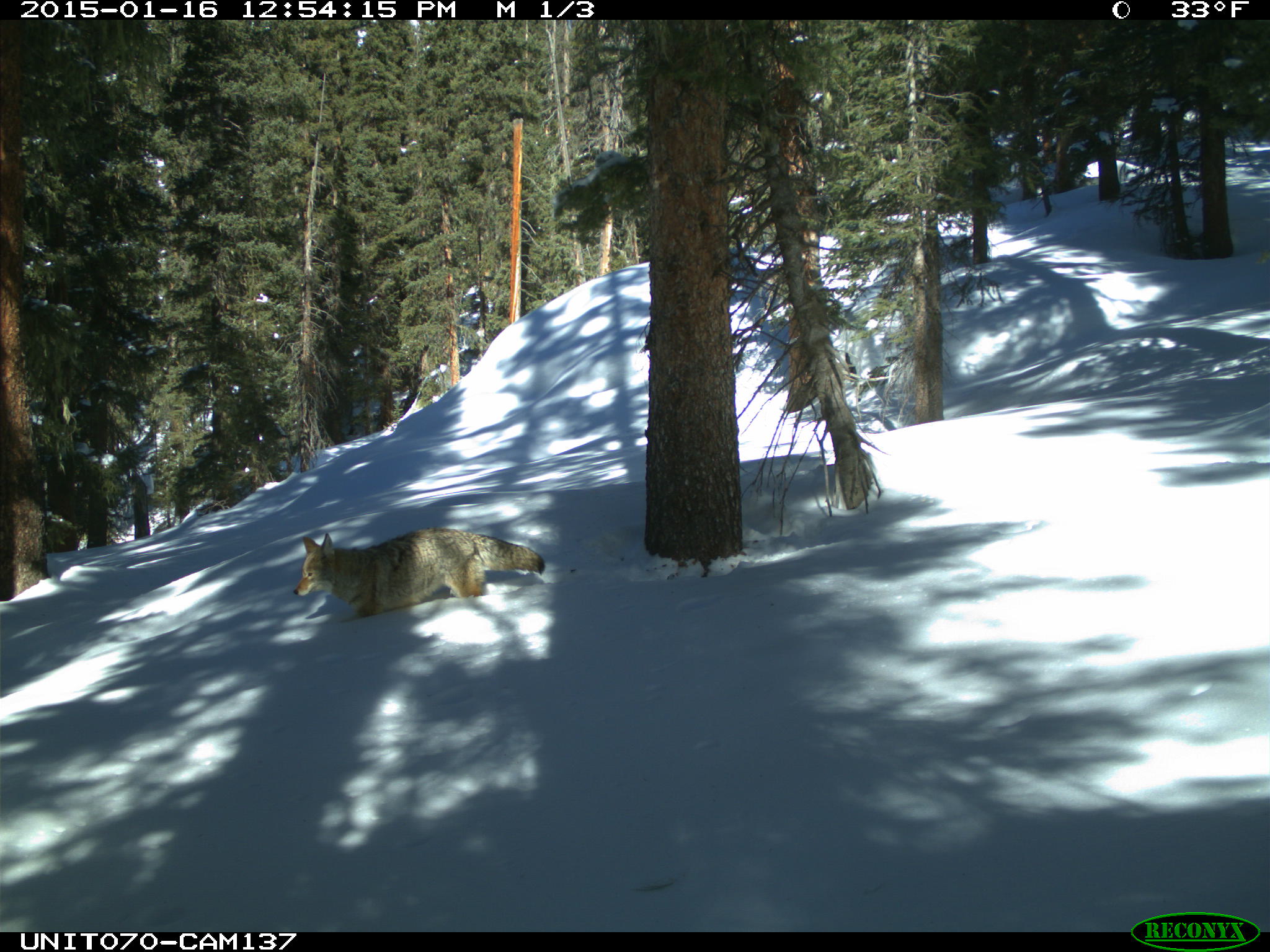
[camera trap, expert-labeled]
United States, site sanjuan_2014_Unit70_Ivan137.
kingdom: Animalia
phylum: Chordata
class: Mammalia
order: Carnivora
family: Canidae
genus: Canis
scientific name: Canis latrans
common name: coyote